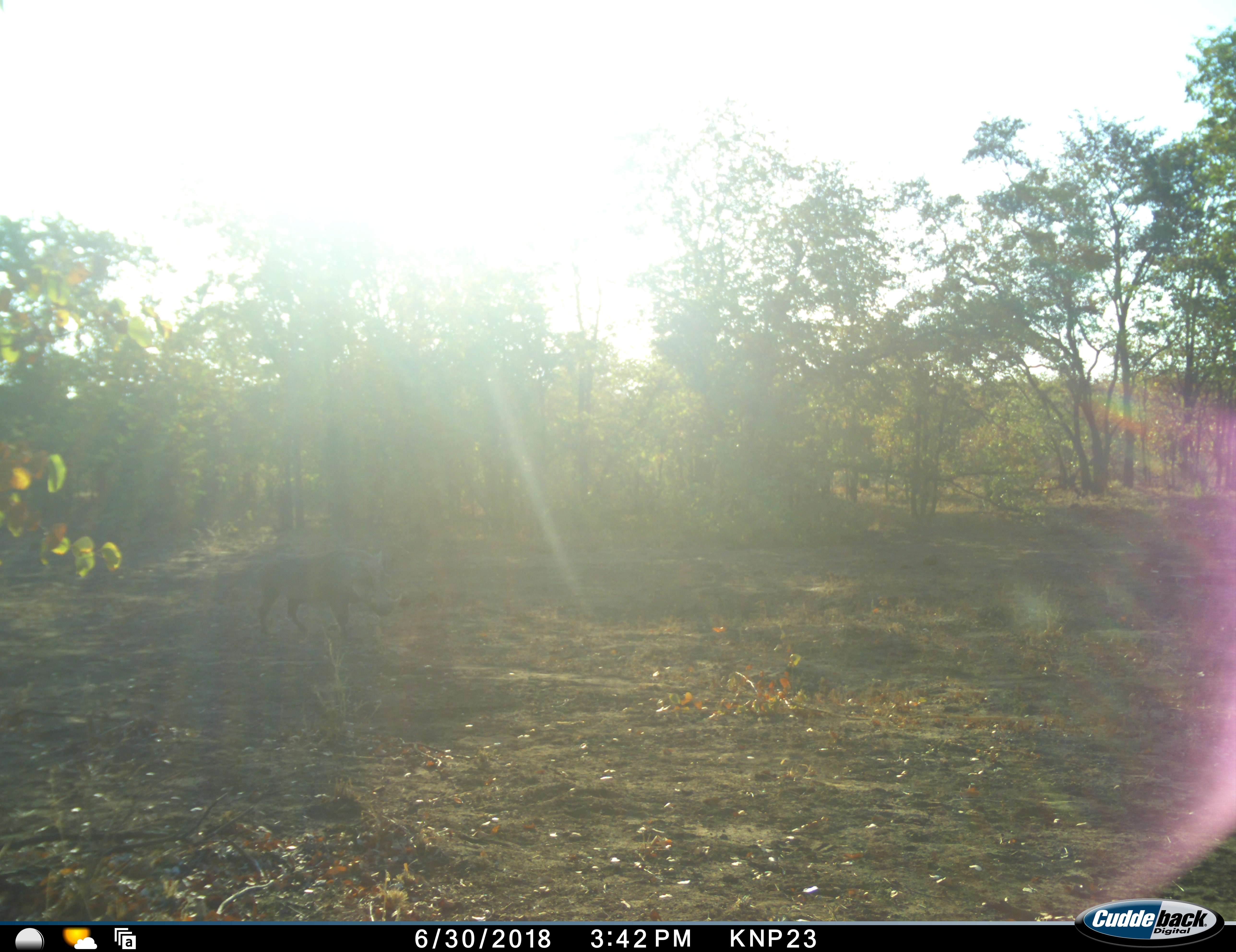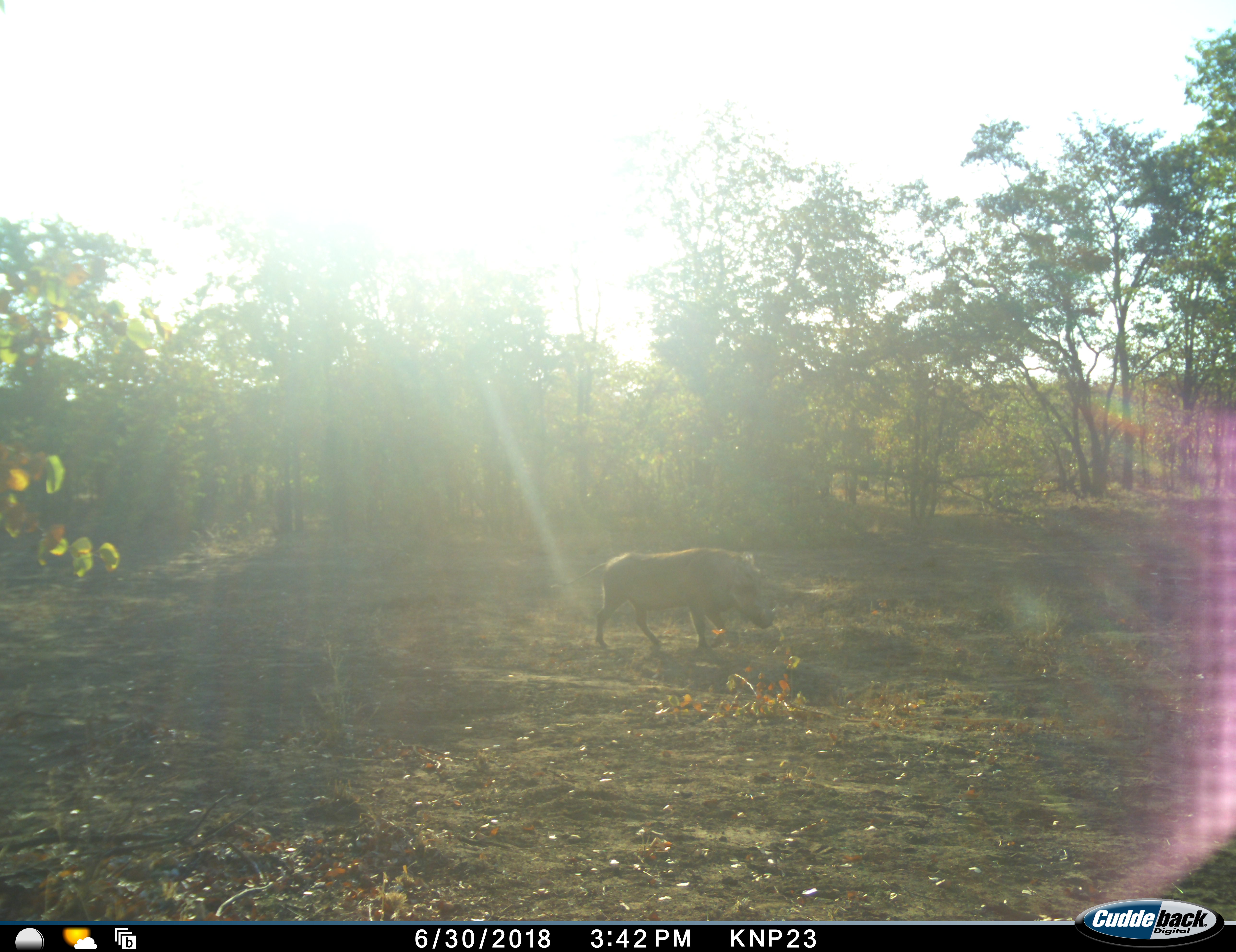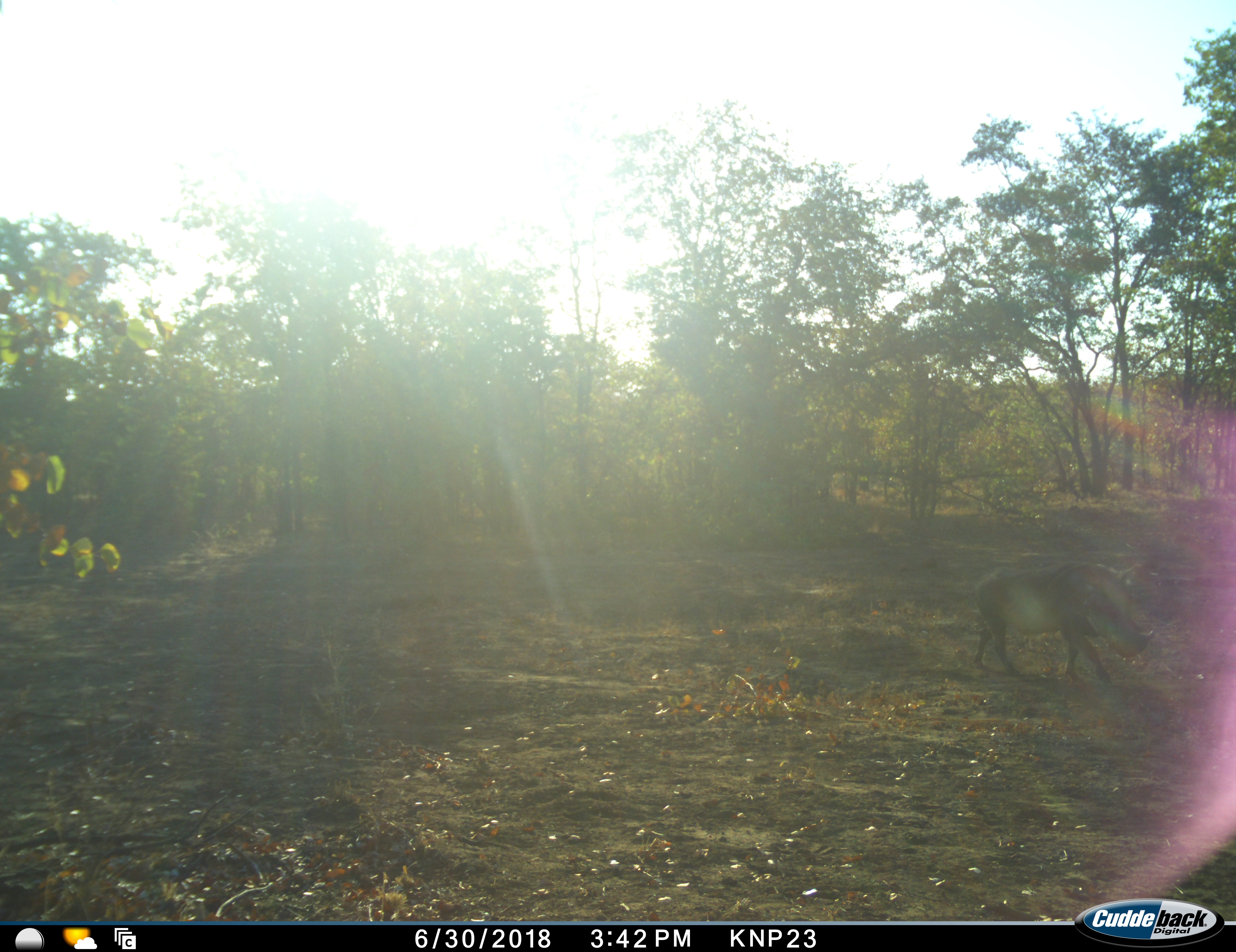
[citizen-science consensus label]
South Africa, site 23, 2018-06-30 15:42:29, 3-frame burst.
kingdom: Animalia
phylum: Chordata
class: Mammalia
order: Artiodactyla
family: Suidae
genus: Phacochoerus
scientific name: Phacochoerus africanus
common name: warthog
Warthog (Phacochoerus africanus), count 1. Behavior (volunteer vote fractions): standing 0%, resting 0%, moving 100%, interacting 0%. Young present (vote fraction): 0%. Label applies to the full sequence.